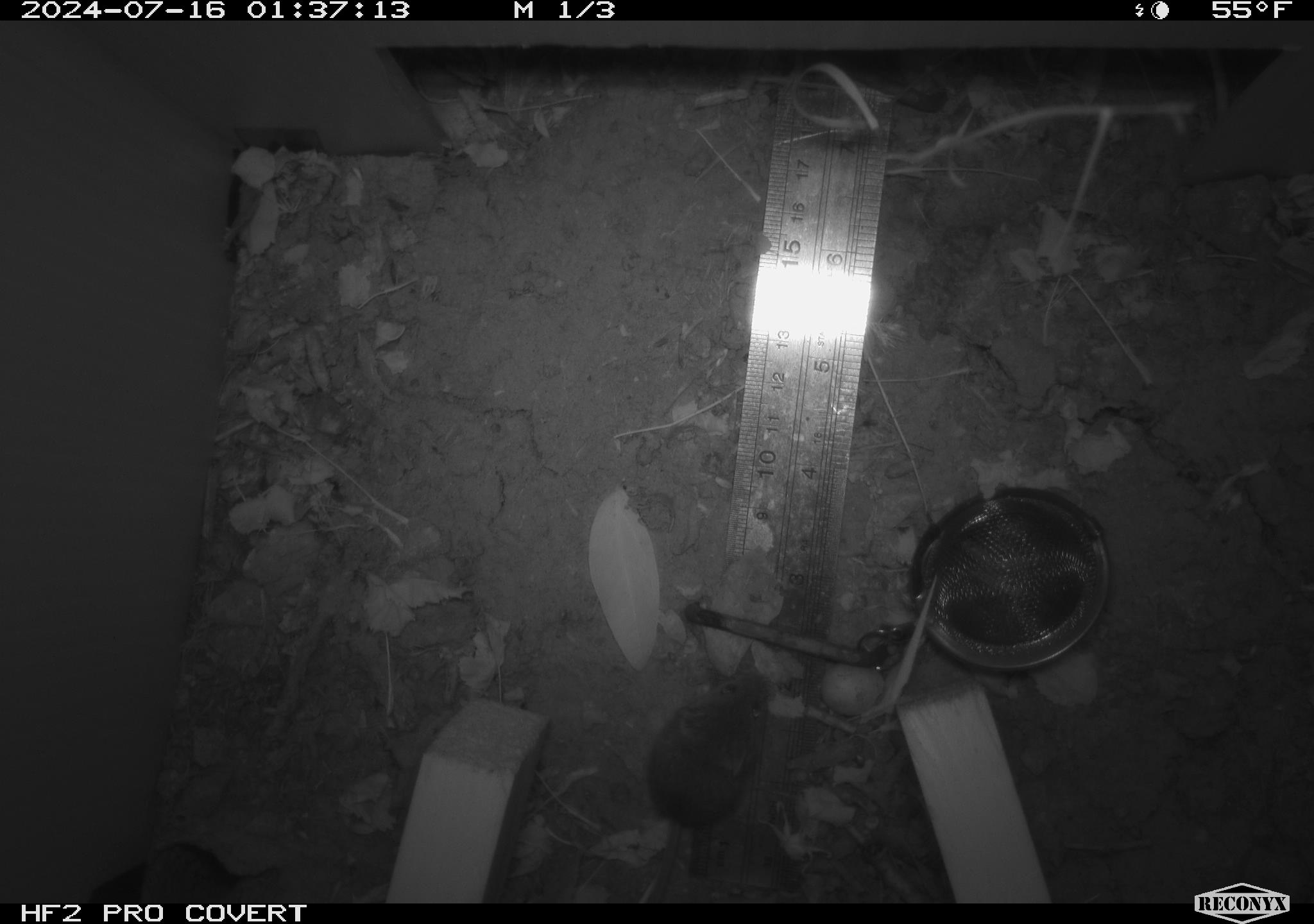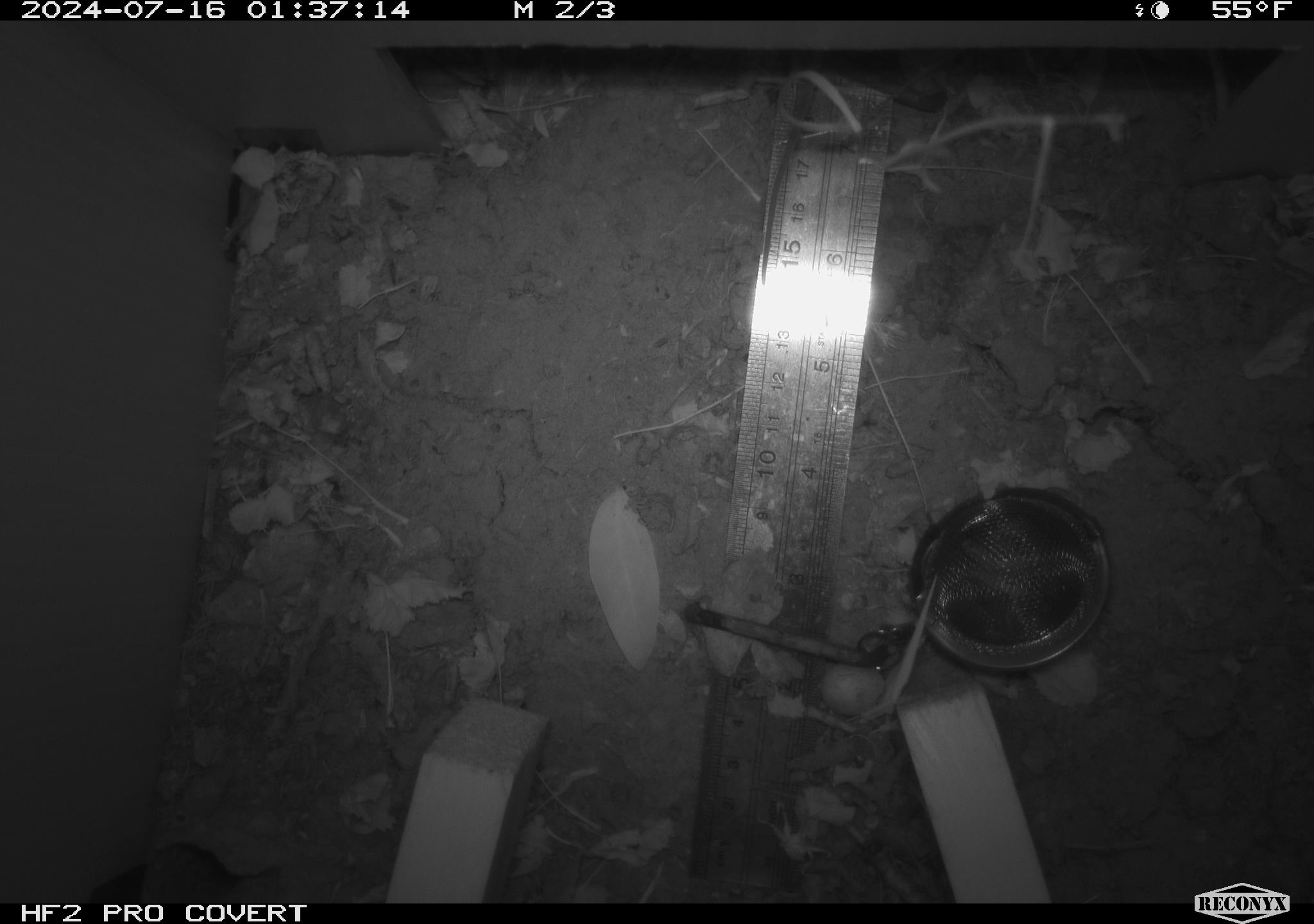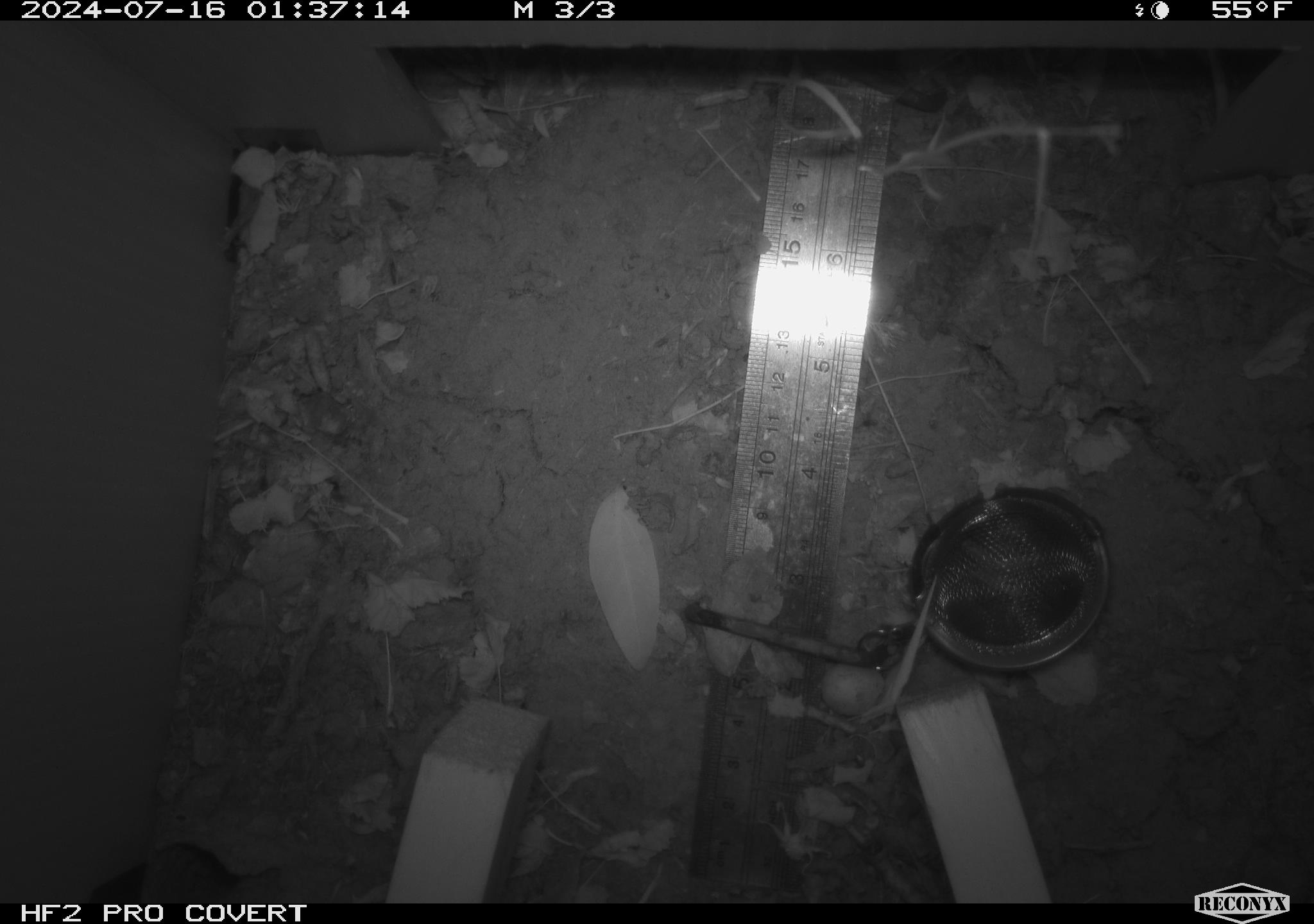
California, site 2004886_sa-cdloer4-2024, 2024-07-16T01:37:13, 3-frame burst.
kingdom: Animalia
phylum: Chordata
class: Mammalia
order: Rodentia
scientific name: Rodentia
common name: rodent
Rodent (Rodentia).